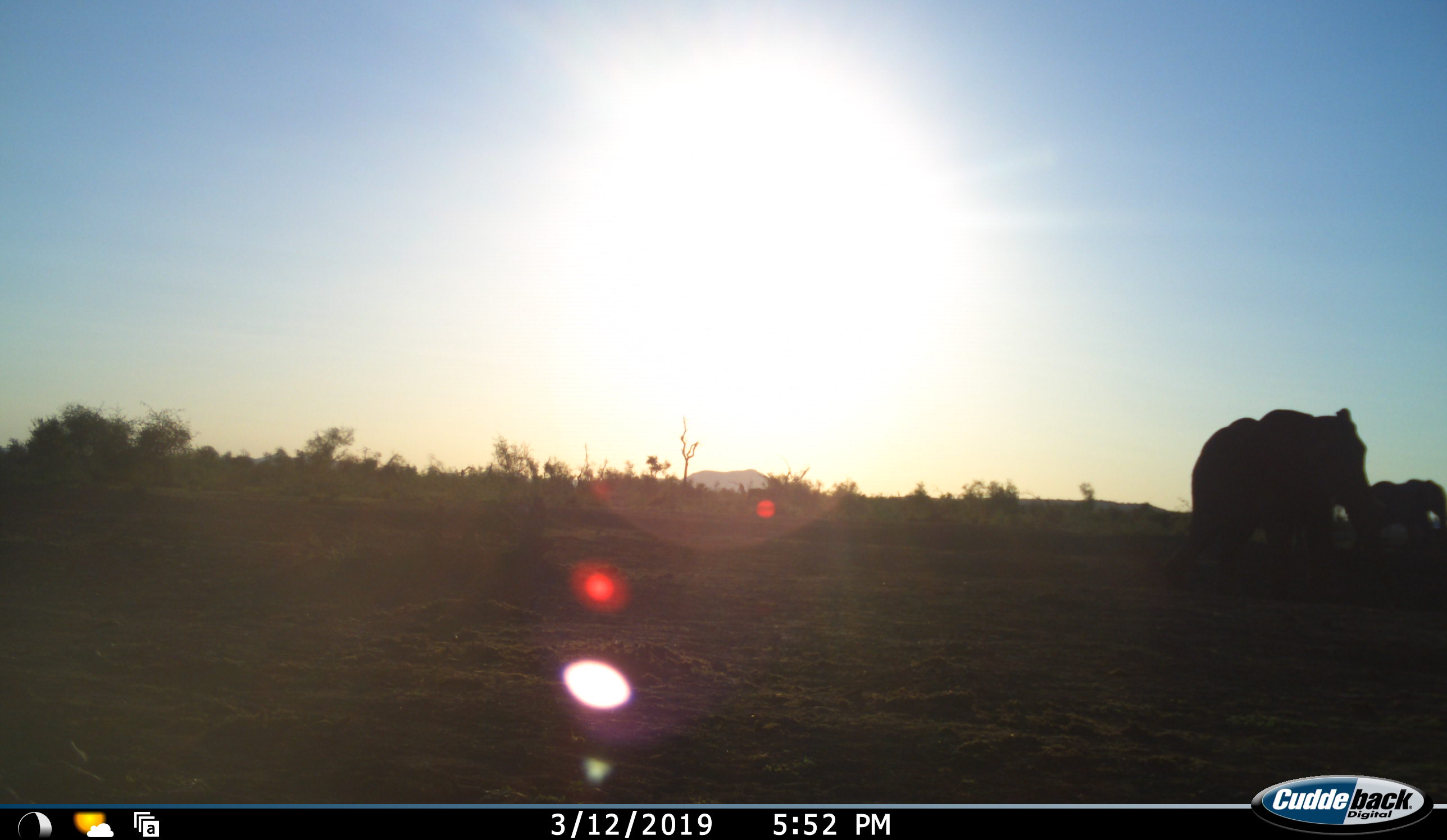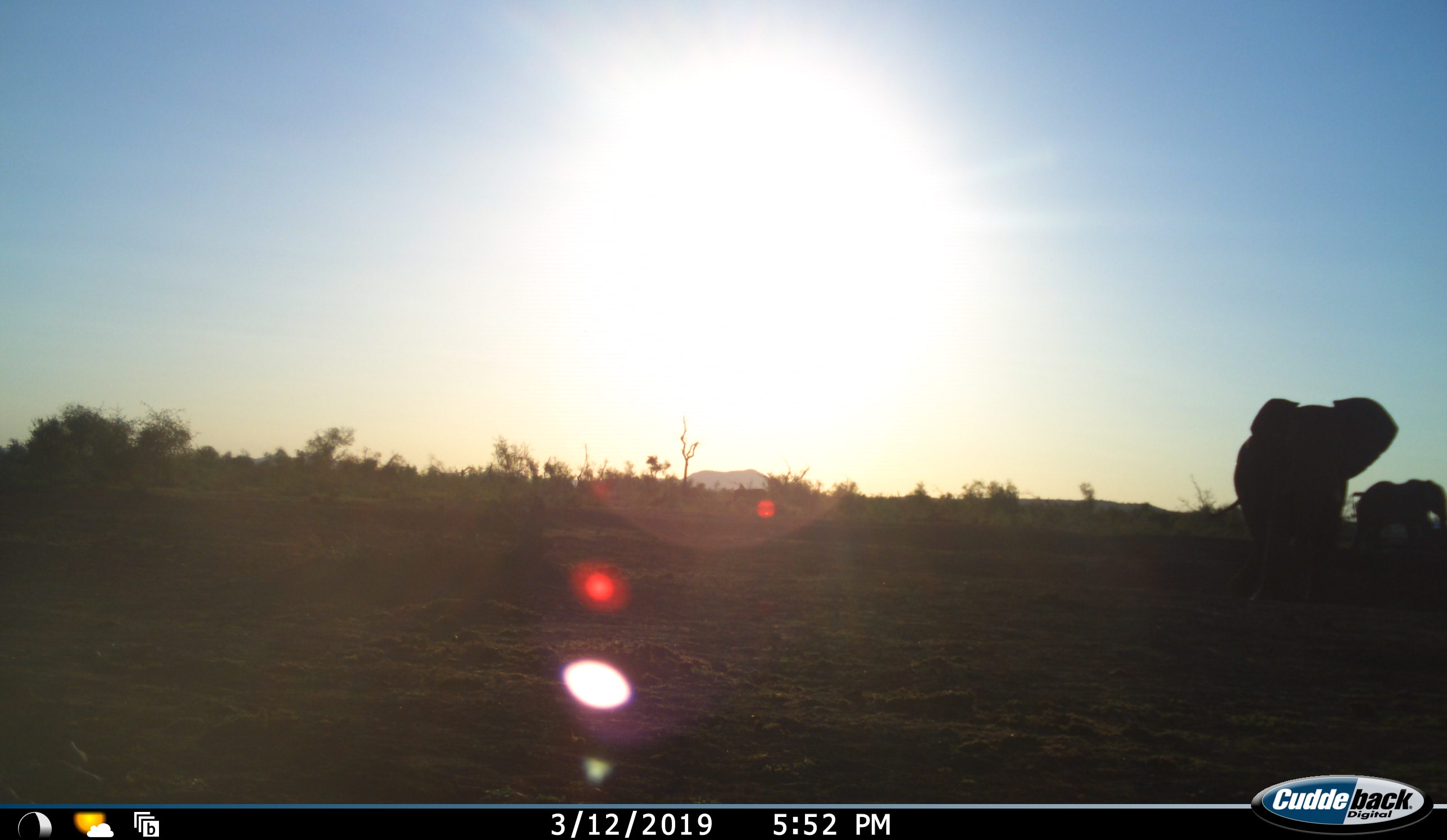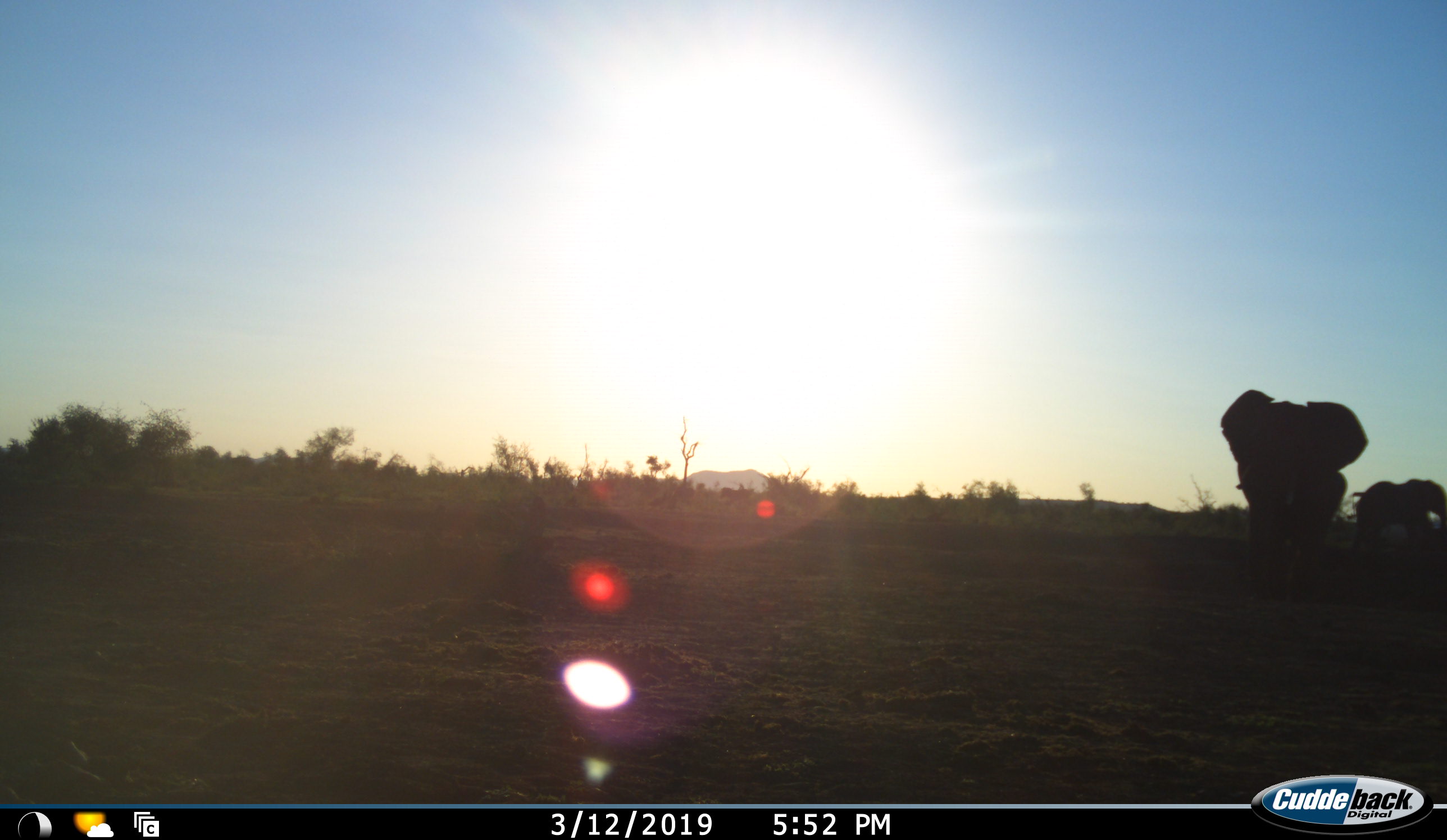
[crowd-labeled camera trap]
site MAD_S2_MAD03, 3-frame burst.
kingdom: Animalia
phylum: Chordata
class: Mammalia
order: Proboscidea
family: Elephantidae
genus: Loxodonta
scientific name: Loxodonta africana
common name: african bush elephant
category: elephant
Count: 2.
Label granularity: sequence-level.